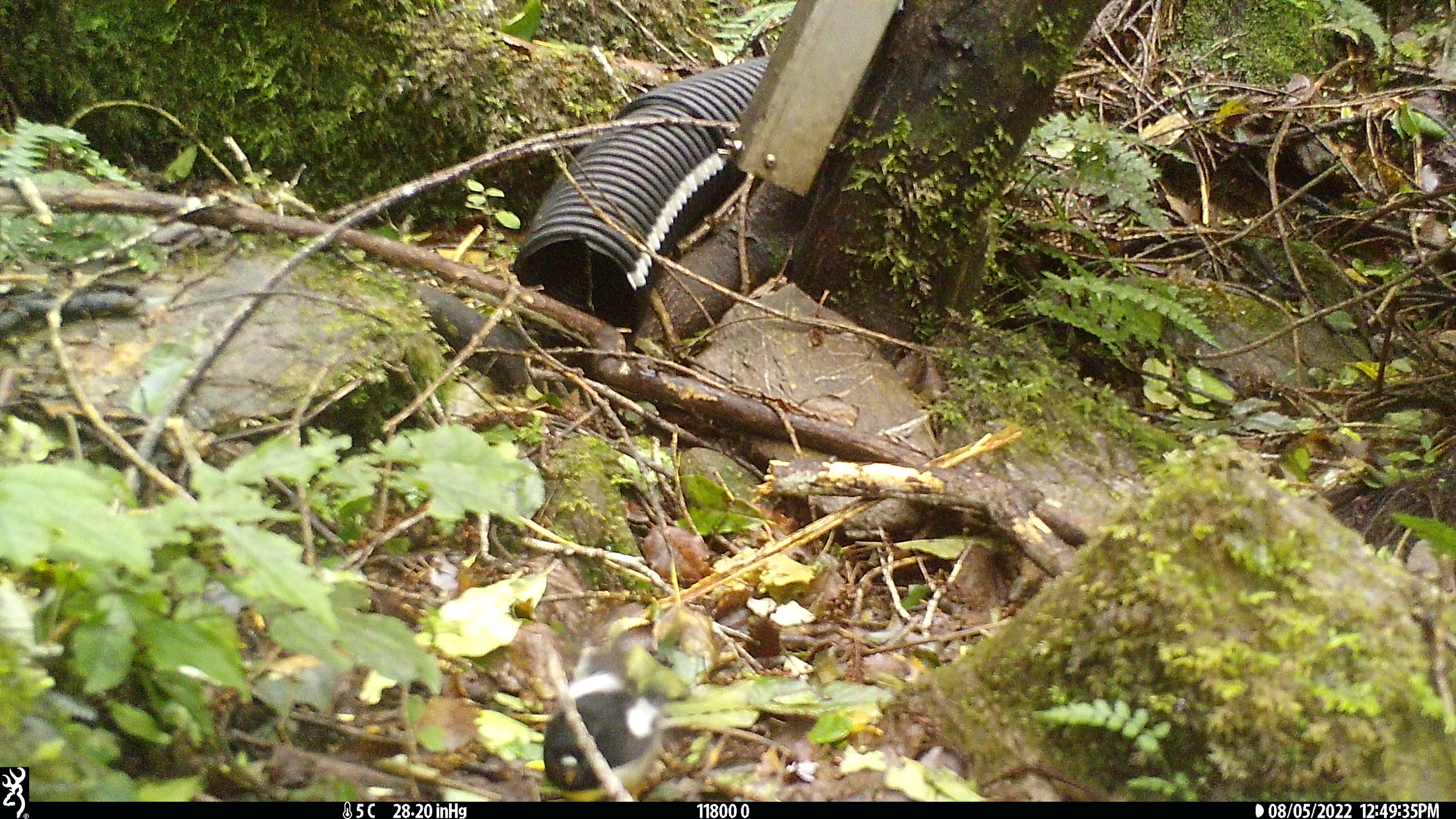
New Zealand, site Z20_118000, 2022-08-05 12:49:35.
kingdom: Animalia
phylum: Chordata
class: Aves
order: Passeriformes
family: Petroicidae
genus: Petroica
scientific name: Petroica macrocephala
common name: tomtit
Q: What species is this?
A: Tomtit (Petroica macrocephala).